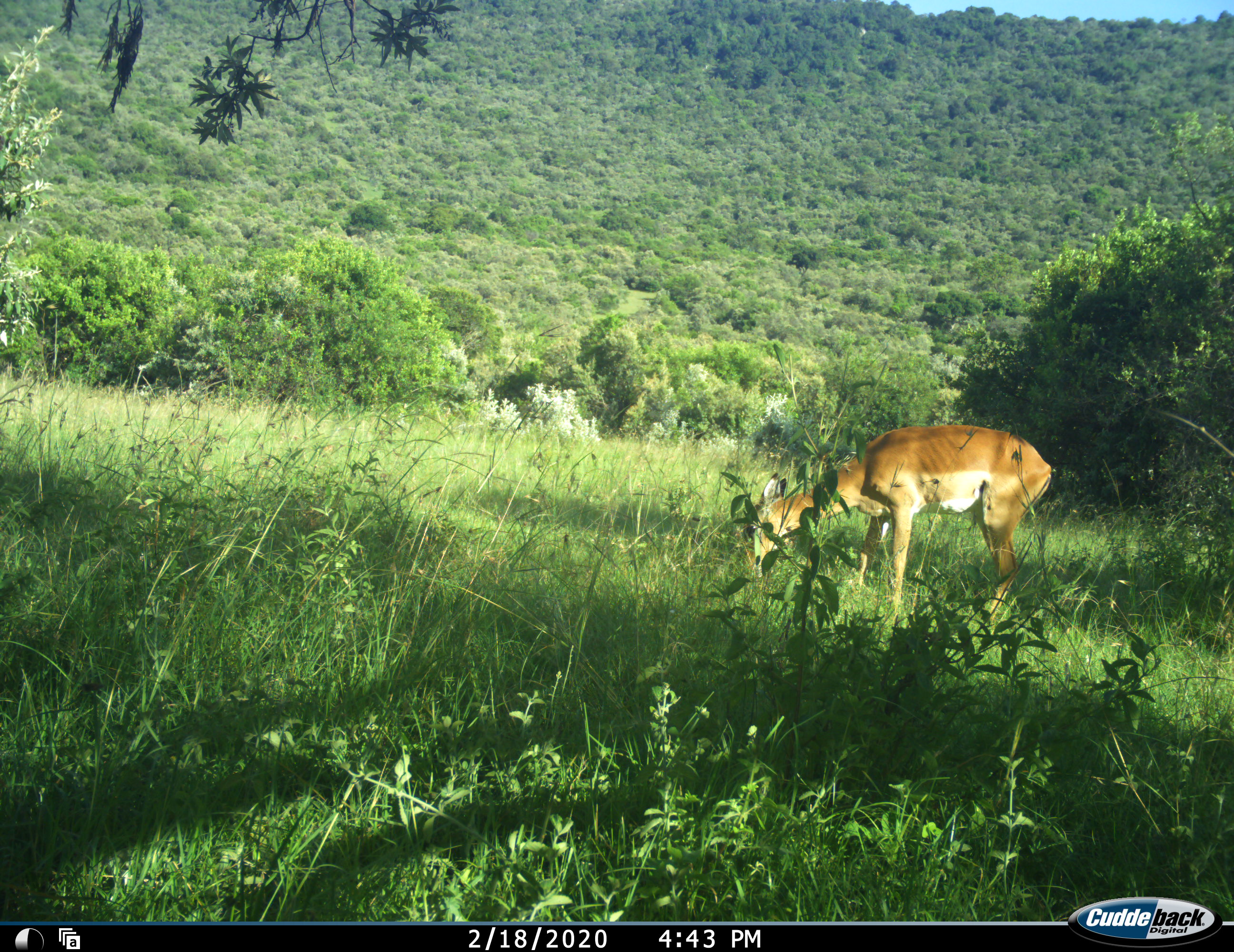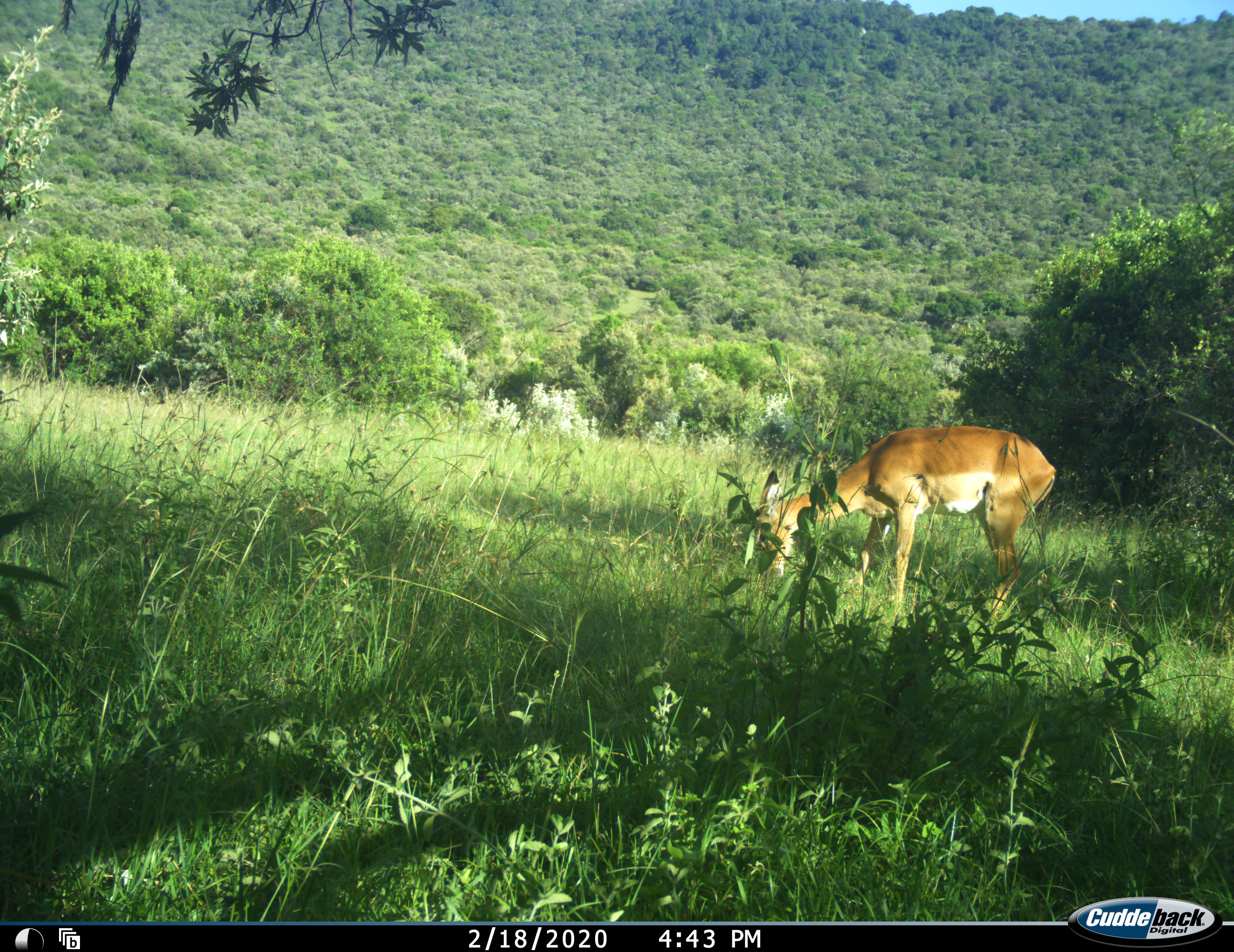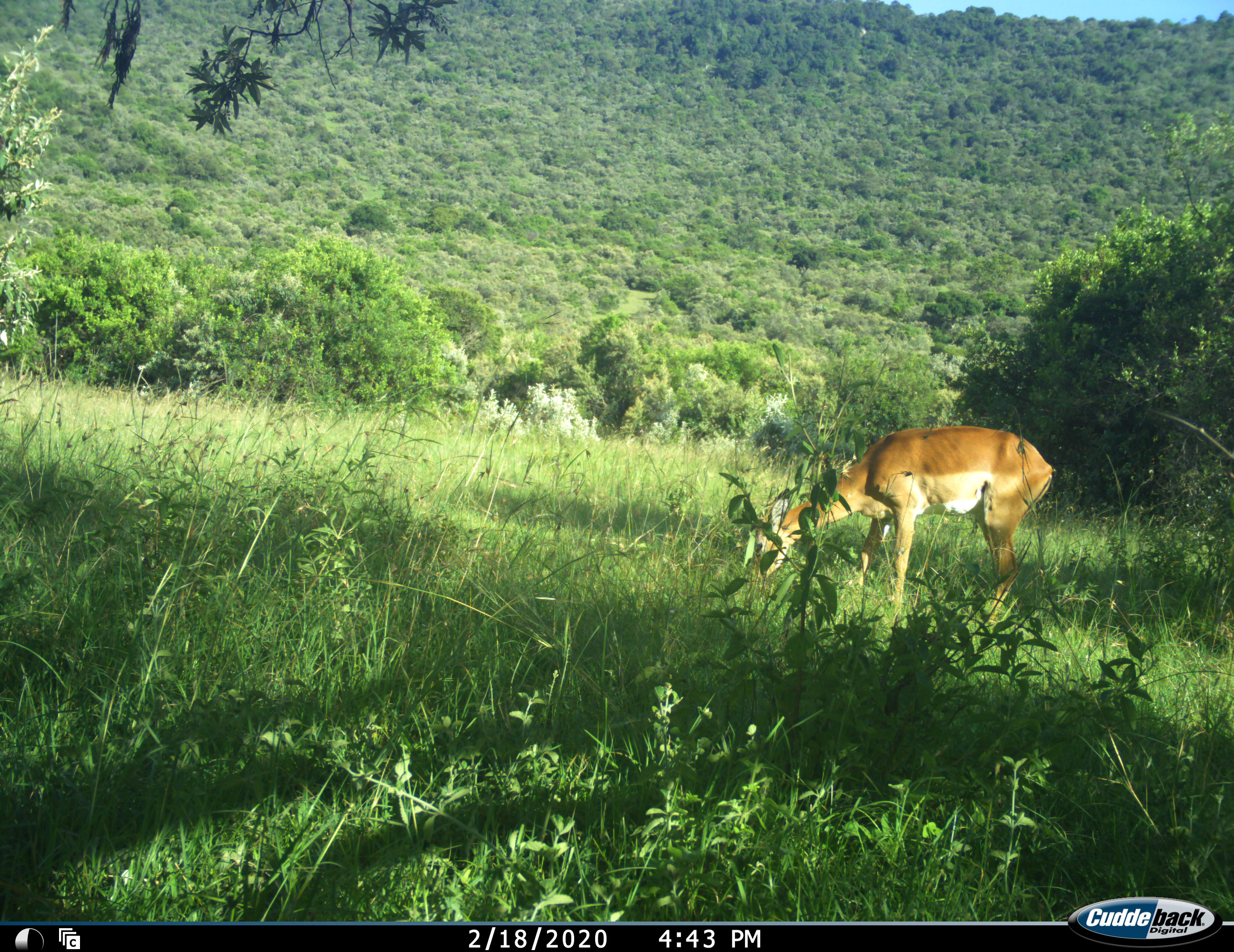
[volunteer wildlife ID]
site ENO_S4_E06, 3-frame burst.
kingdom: Animalia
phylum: Chordata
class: Mammalia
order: Artiodactyla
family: Bovidae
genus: Aepyceros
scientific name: Aepyceros melampus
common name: impala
Impala (Aepyceros melampus), count 1. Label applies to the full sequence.